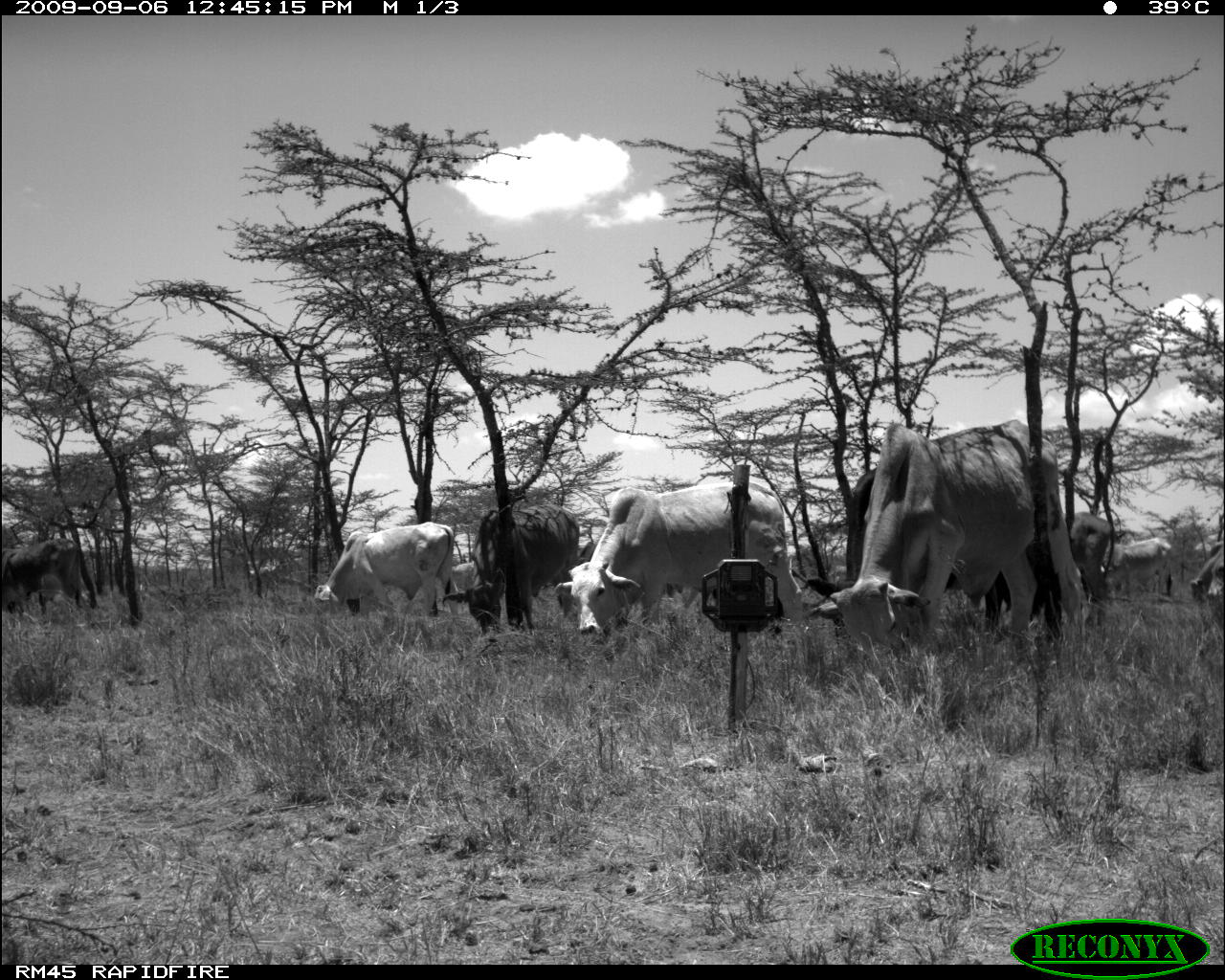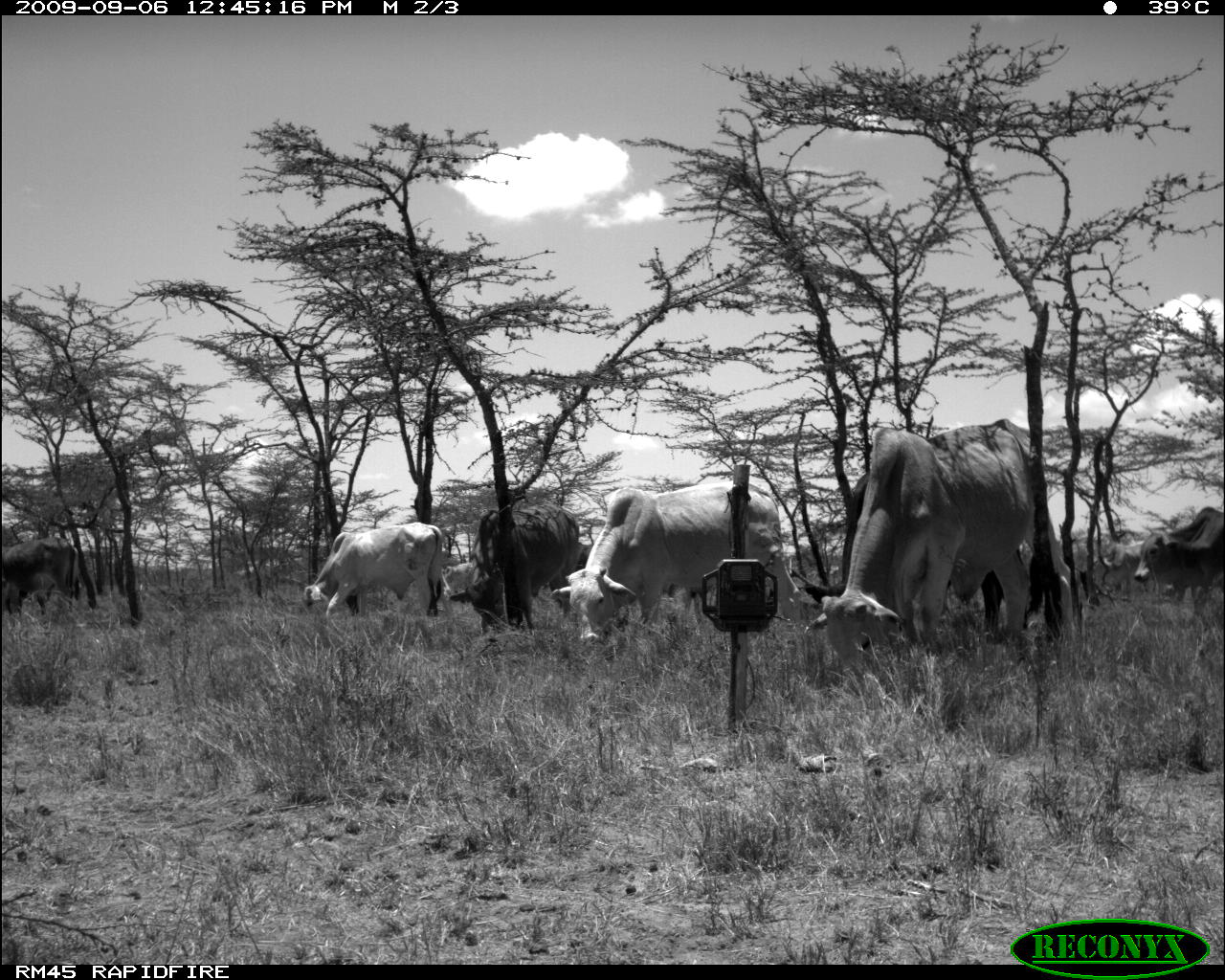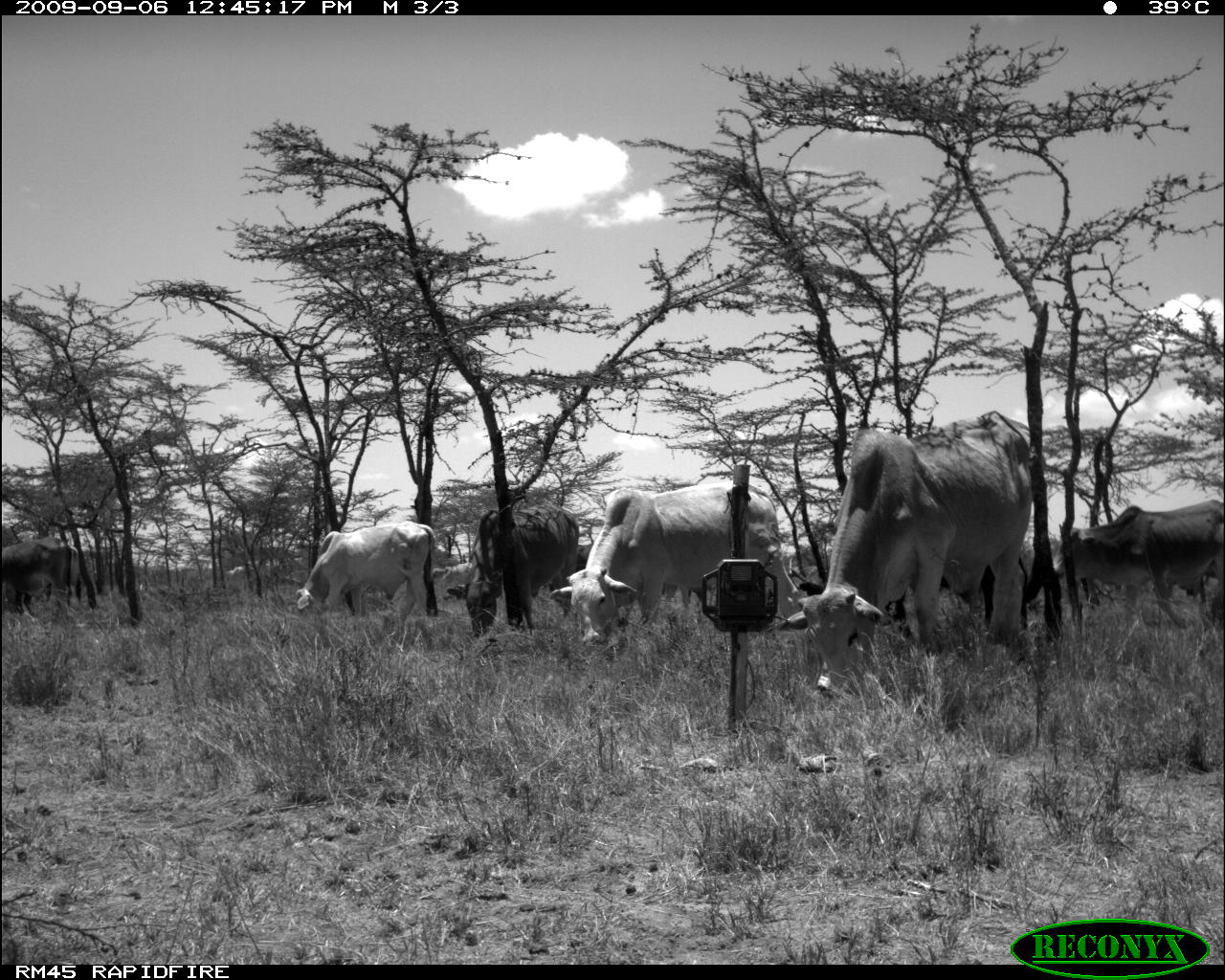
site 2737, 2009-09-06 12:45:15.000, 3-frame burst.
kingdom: Animalia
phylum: Chordata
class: Mammalia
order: Artiodactyla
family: Bovidae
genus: Bos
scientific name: Bos taurus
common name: domestic cattle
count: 9